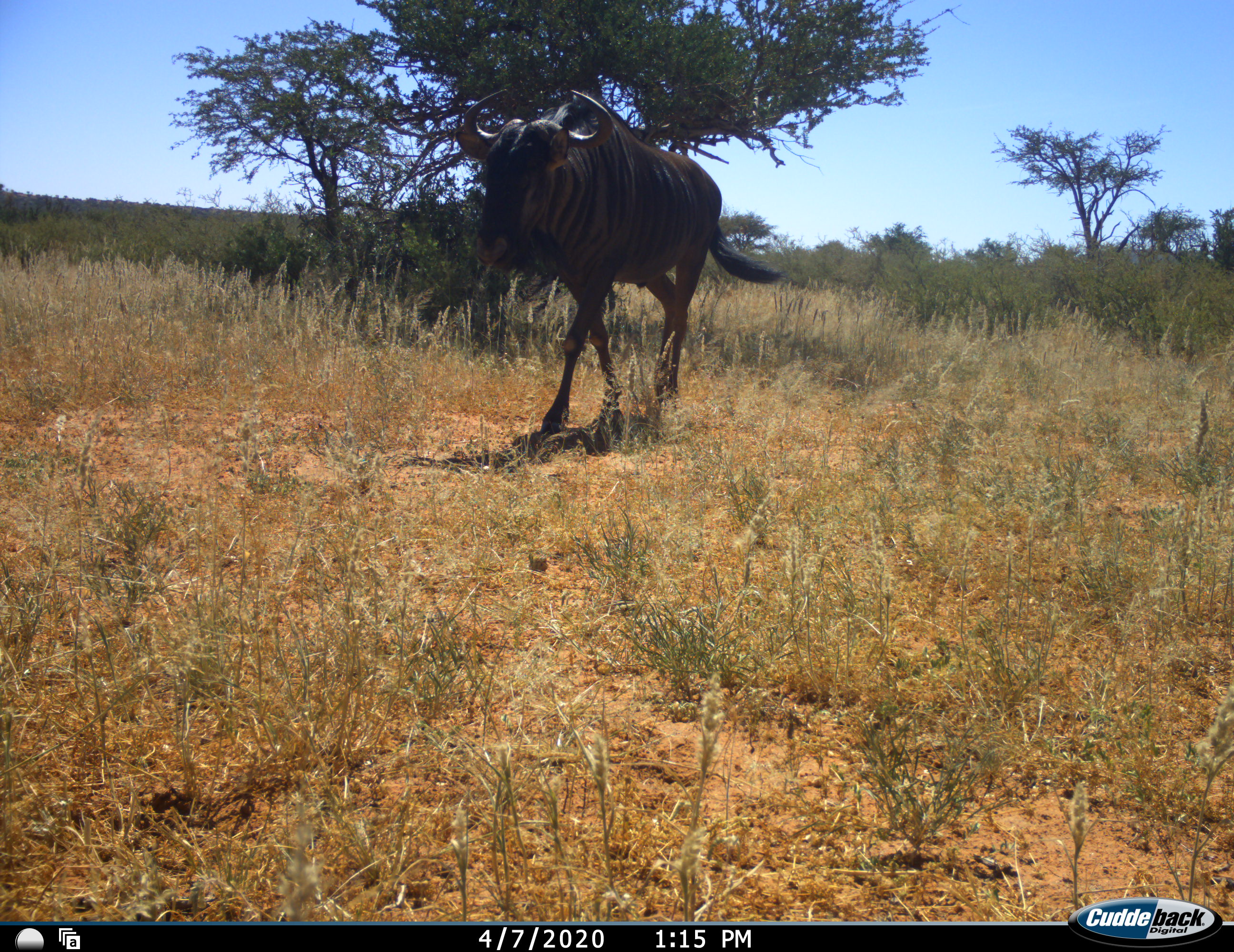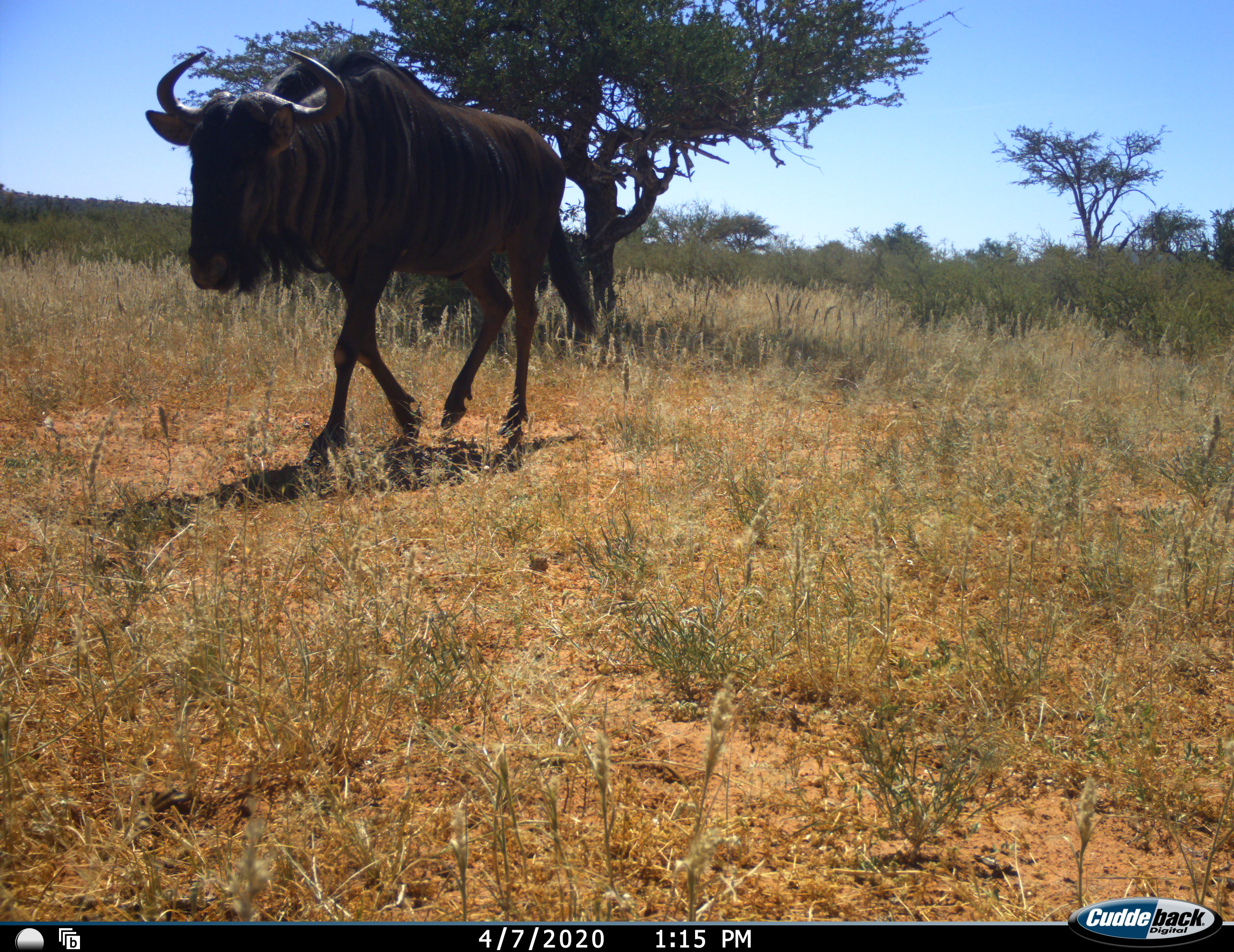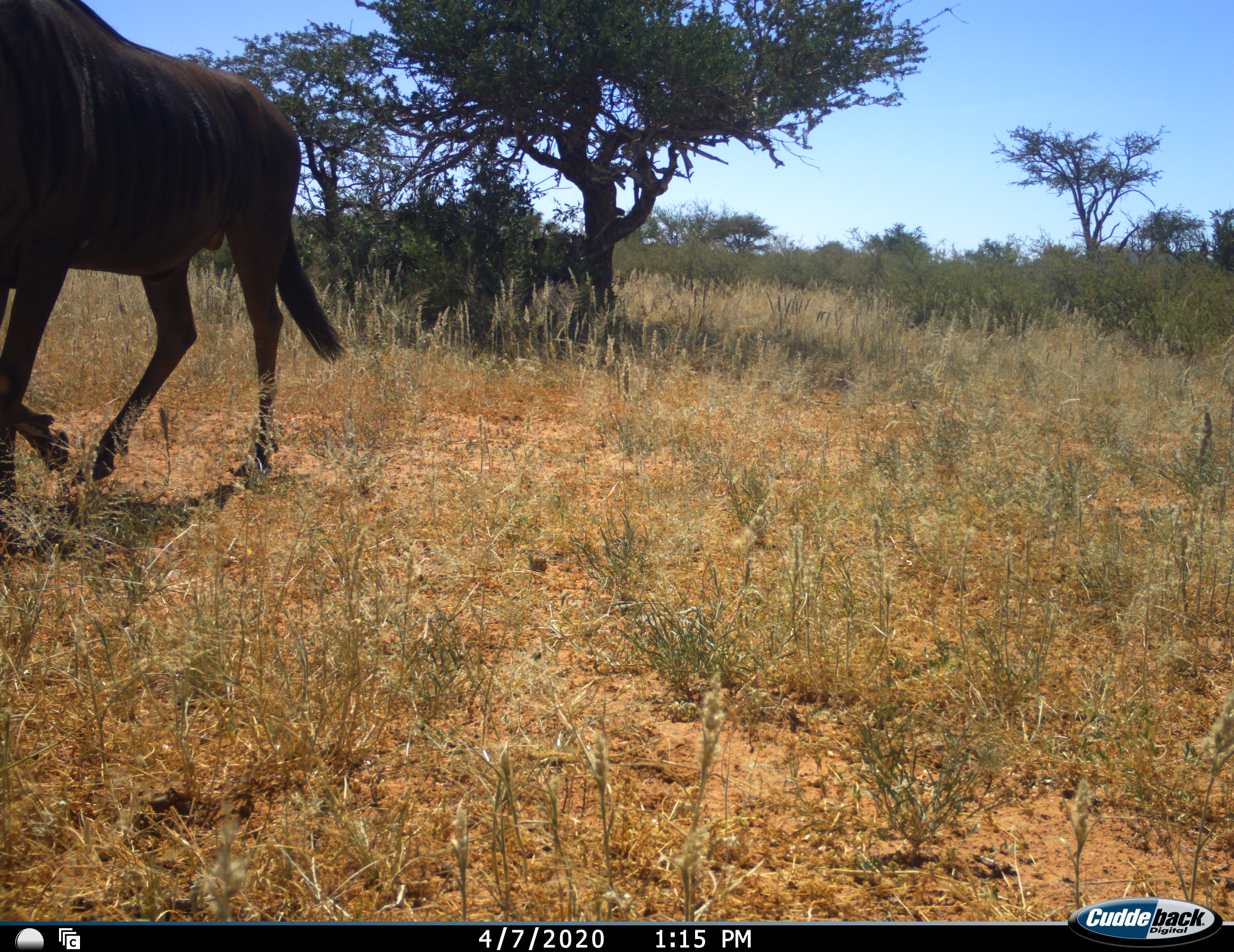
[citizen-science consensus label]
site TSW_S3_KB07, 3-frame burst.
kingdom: Animalia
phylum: Chordata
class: Mammalia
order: Artiodactyla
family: Bovidae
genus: Connochaetes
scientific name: Connochaetes taurinus taurinus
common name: blue wildebeest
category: wildebeestblue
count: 1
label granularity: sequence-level